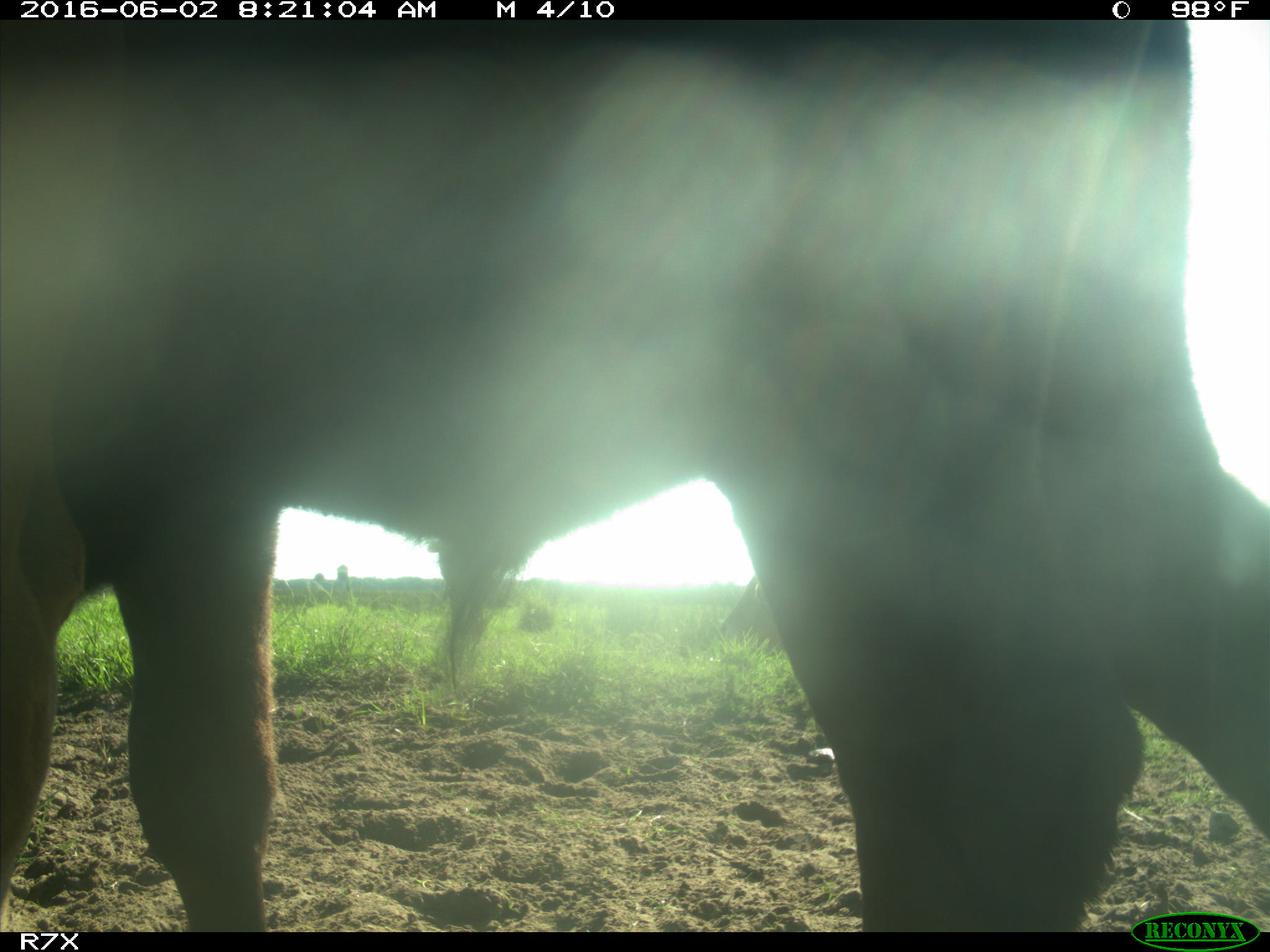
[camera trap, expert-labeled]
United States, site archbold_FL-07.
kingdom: Animalia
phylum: Chordata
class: Mammalia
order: Artiodactyla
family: Bovidae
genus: Bos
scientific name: Bos taurus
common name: domestic cow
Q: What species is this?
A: Bos taurus (domestic cow).